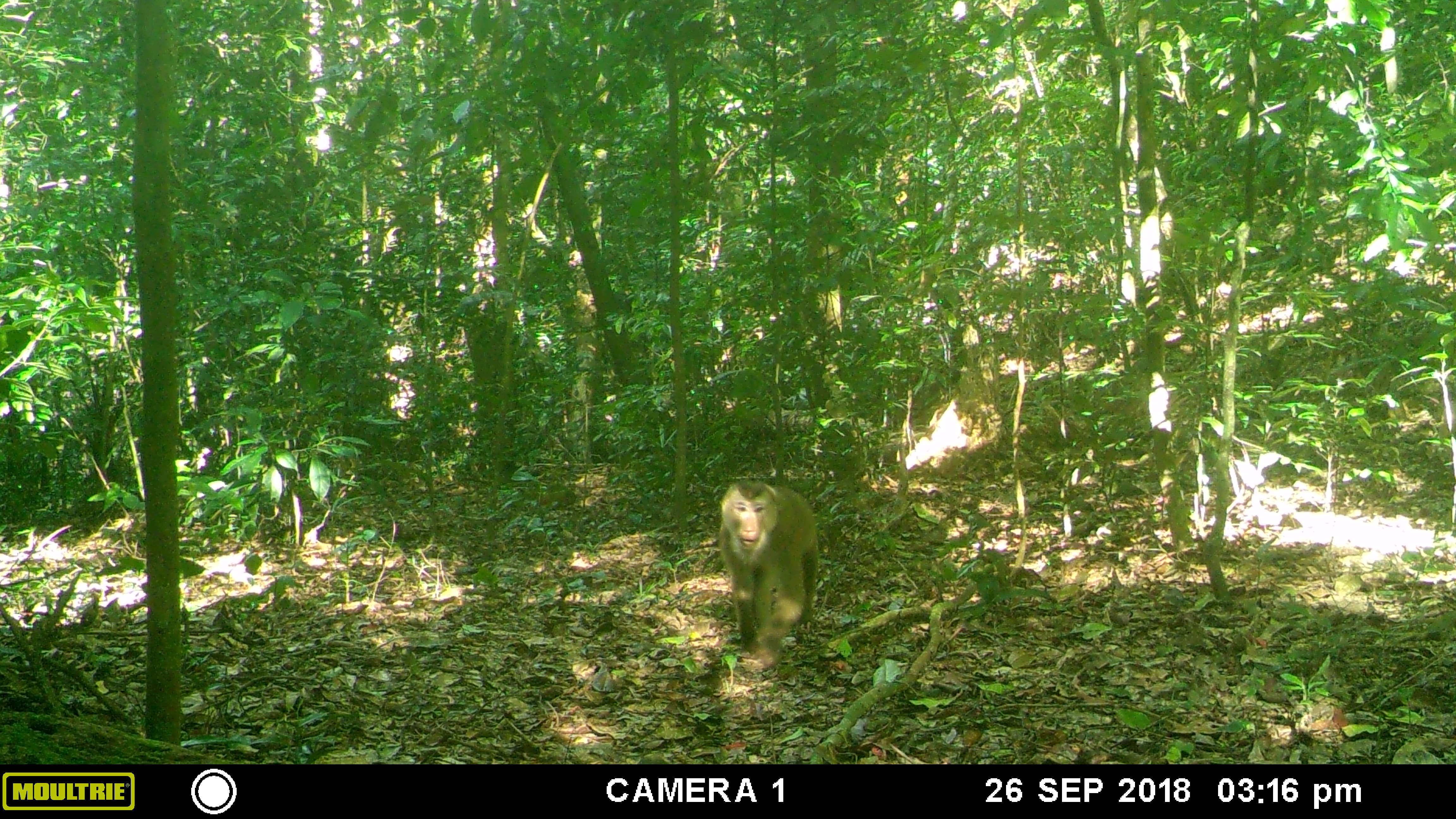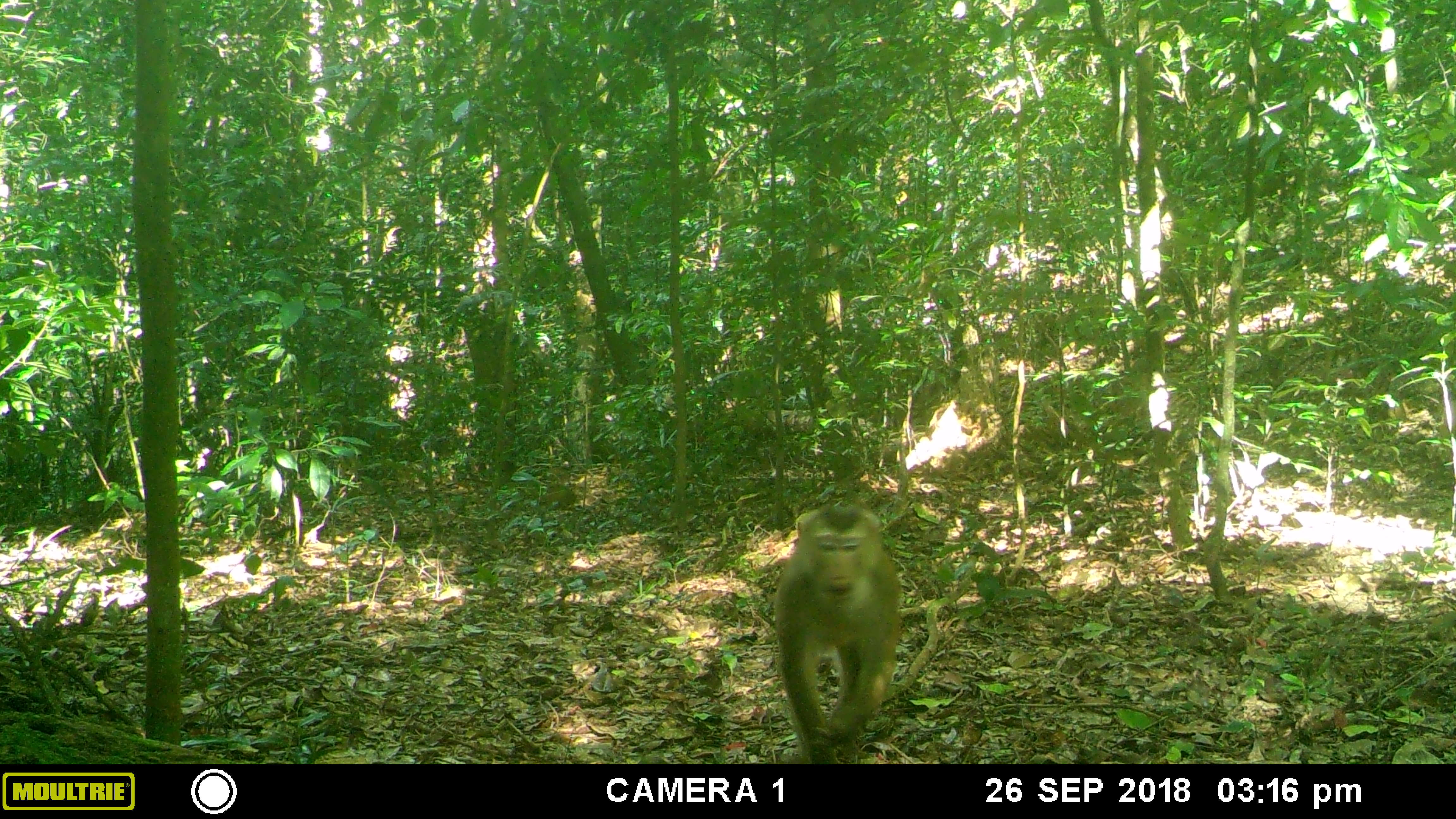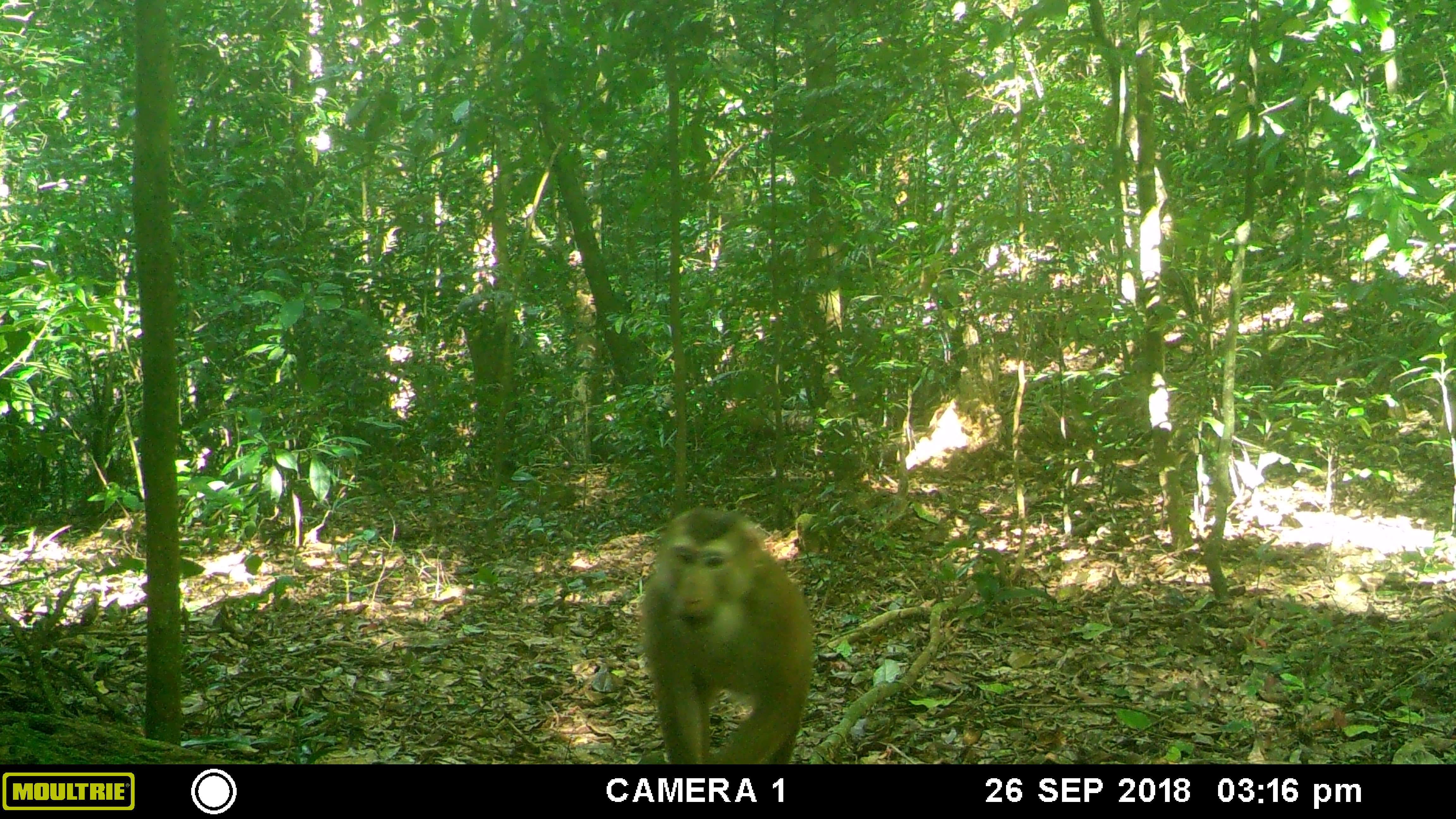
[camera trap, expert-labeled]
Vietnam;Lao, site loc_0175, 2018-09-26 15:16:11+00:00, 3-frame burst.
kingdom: Animalia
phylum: Chordata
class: Mammalia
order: Primates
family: Cercopithecidae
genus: Macaca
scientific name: Macaca nemestrina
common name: pig-tailed macaque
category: pig tailed macaque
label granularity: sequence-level